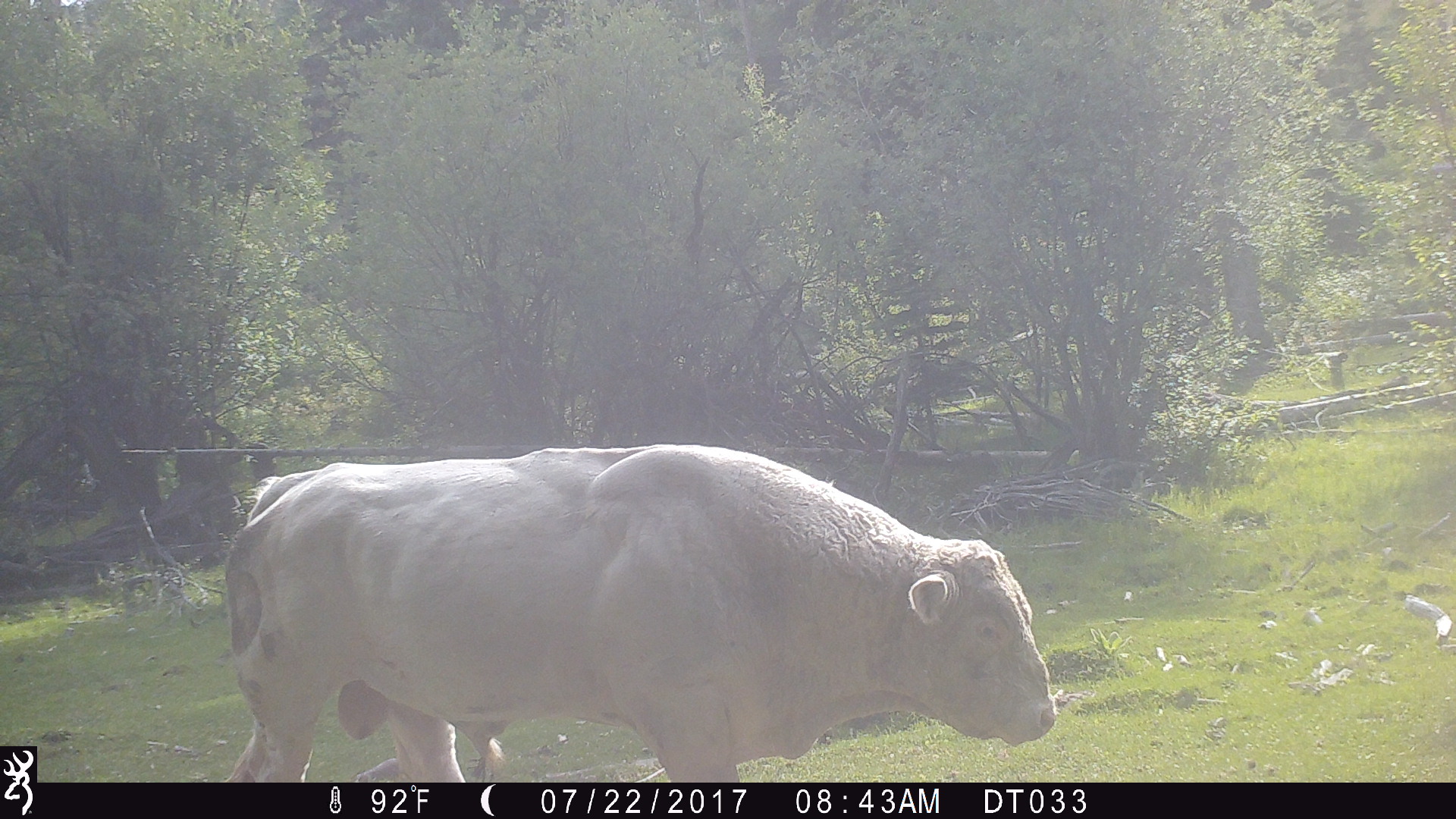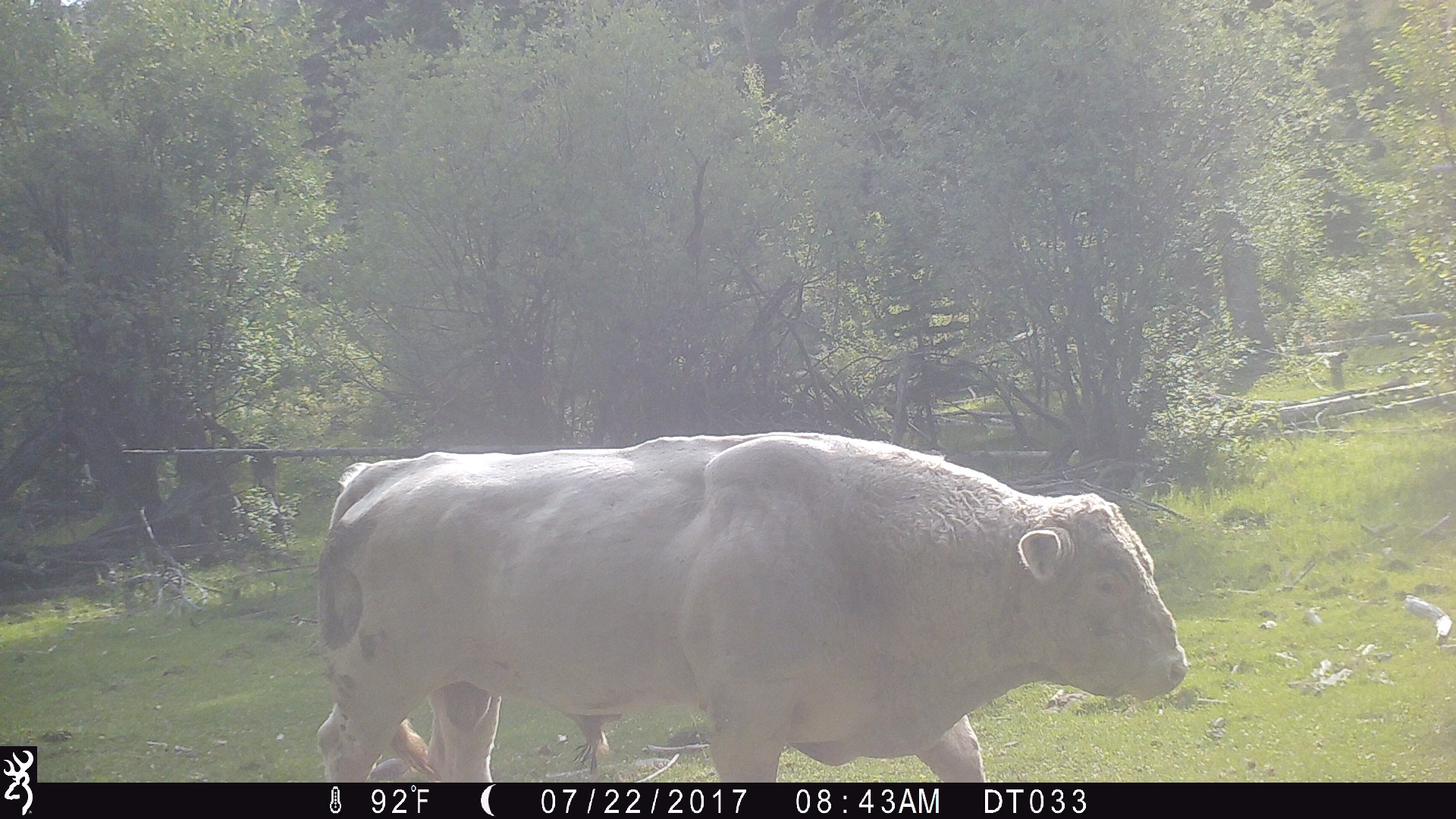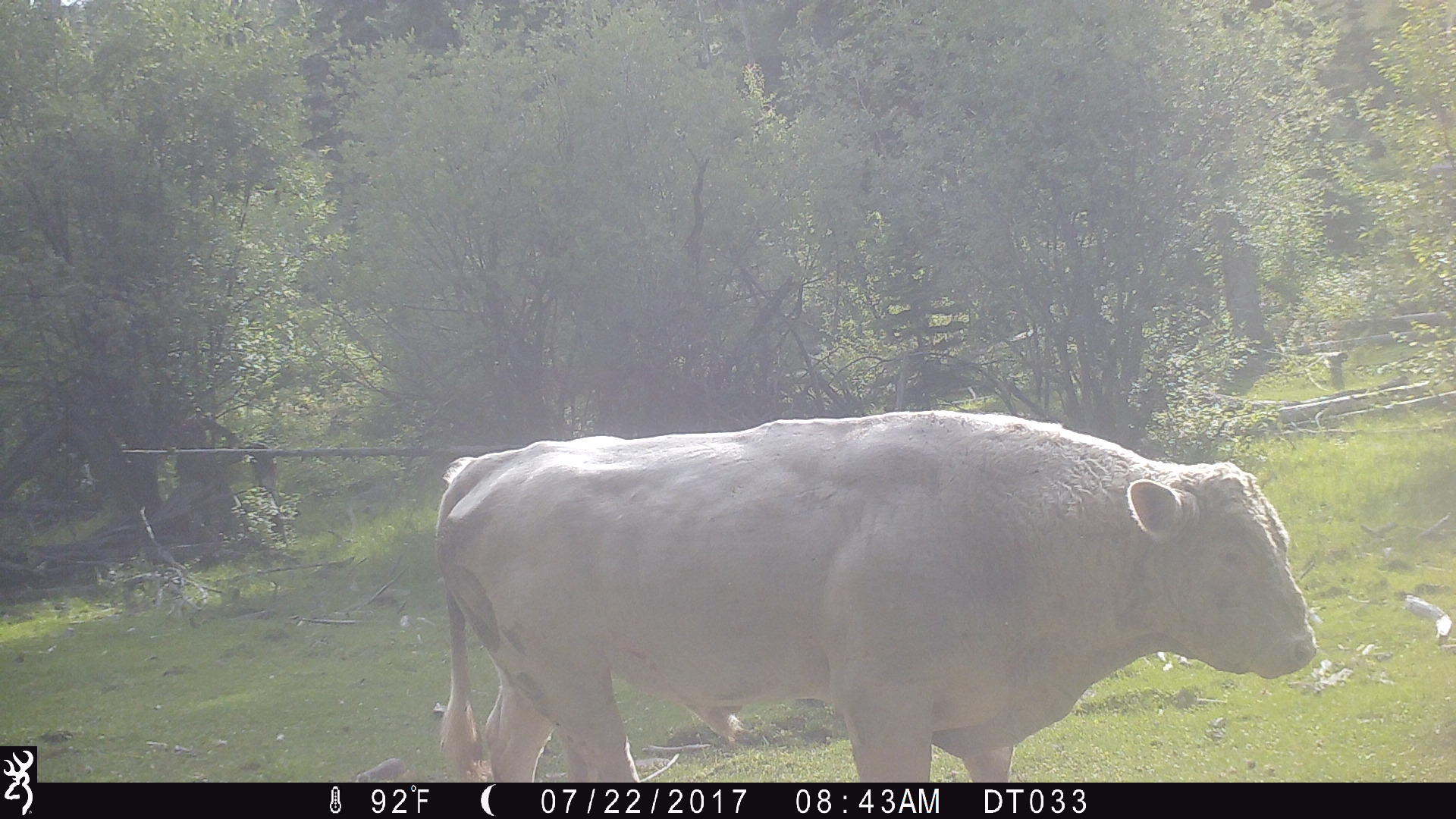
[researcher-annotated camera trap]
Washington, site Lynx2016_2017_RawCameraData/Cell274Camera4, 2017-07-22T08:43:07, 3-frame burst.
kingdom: Animalia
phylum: Chordata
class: Mammalia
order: Artiodactyla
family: Bovidae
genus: Bos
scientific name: Bos taurus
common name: domestic cattle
Domestic cattle (Bos taurus). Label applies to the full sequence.